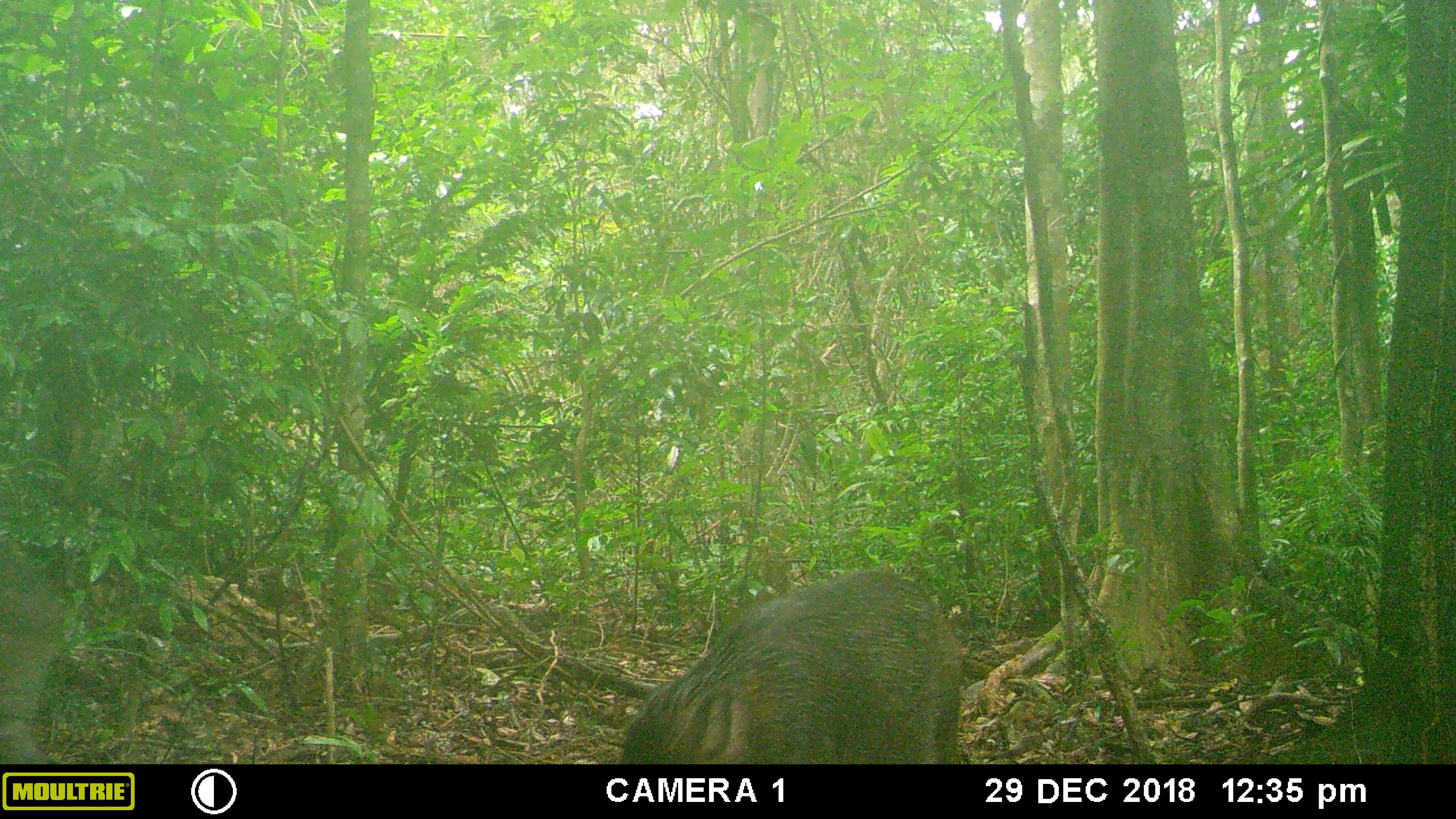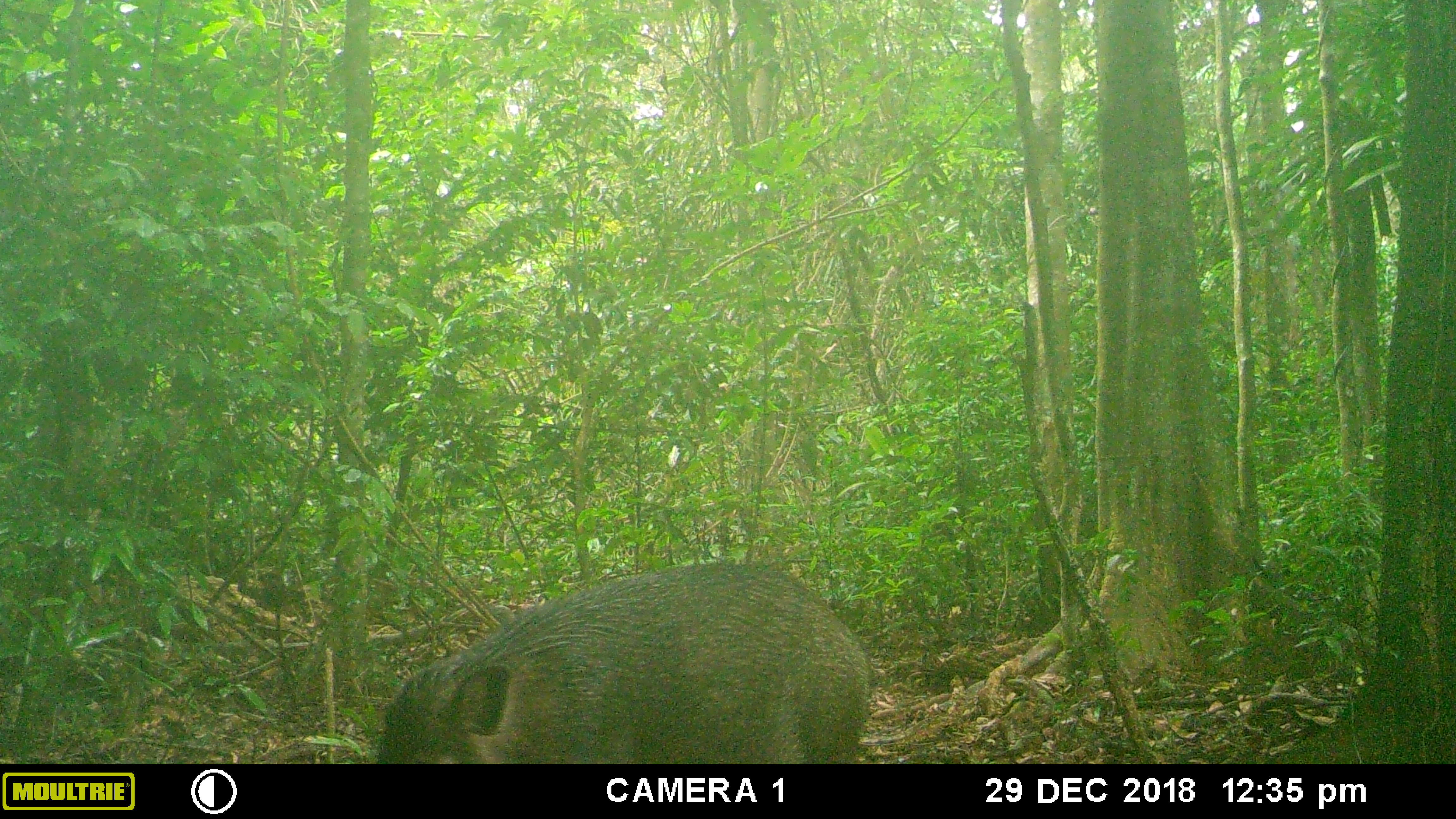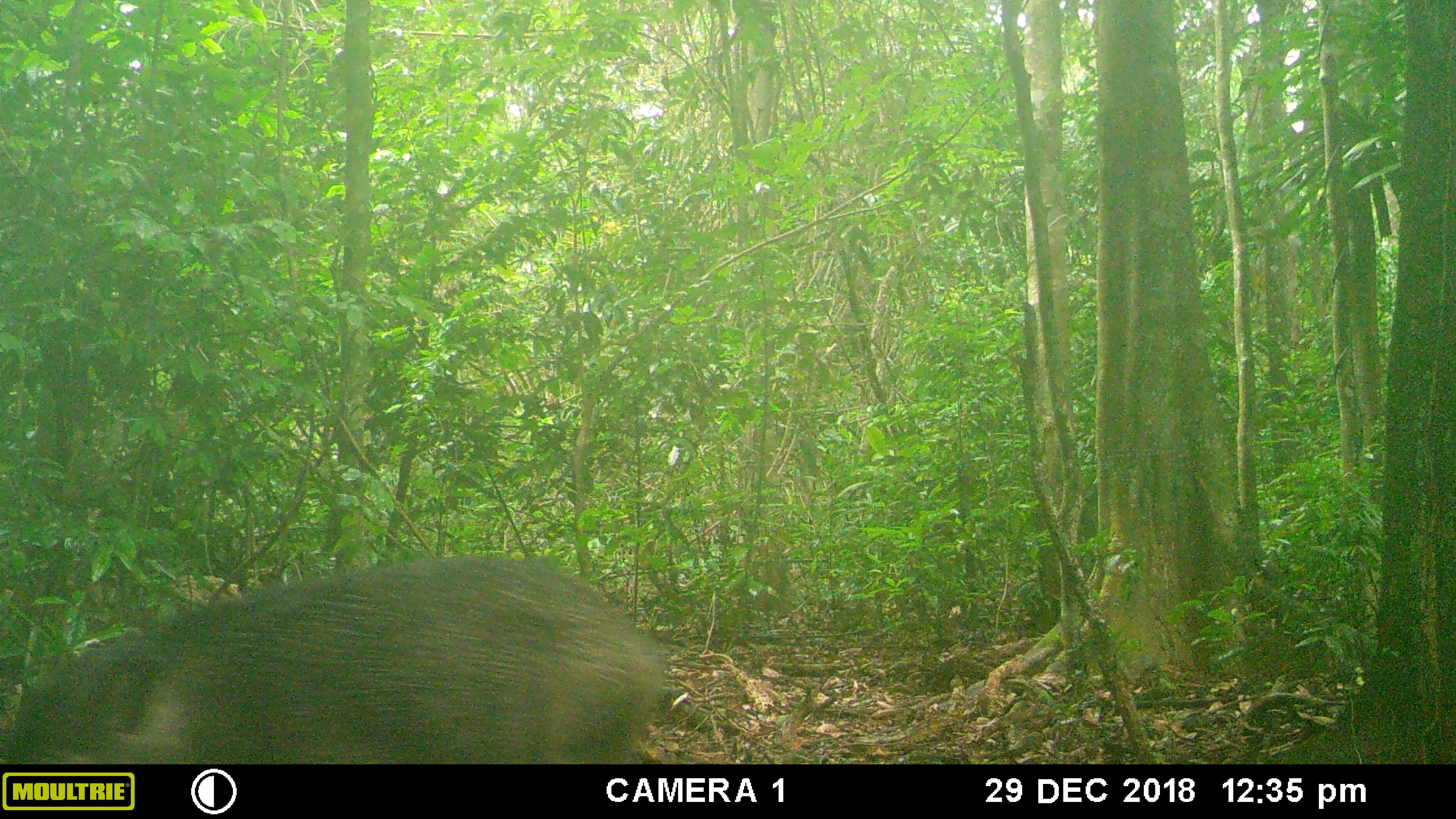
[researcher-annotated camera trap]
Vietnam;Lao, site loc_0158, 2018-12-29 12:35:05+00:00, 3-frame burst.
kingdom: Animalia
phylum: Chordata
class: Mammalia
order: Artiodactyla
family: Suidae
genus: Sus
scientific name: Sus scrofa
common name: eurasian wild pig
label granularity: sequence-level